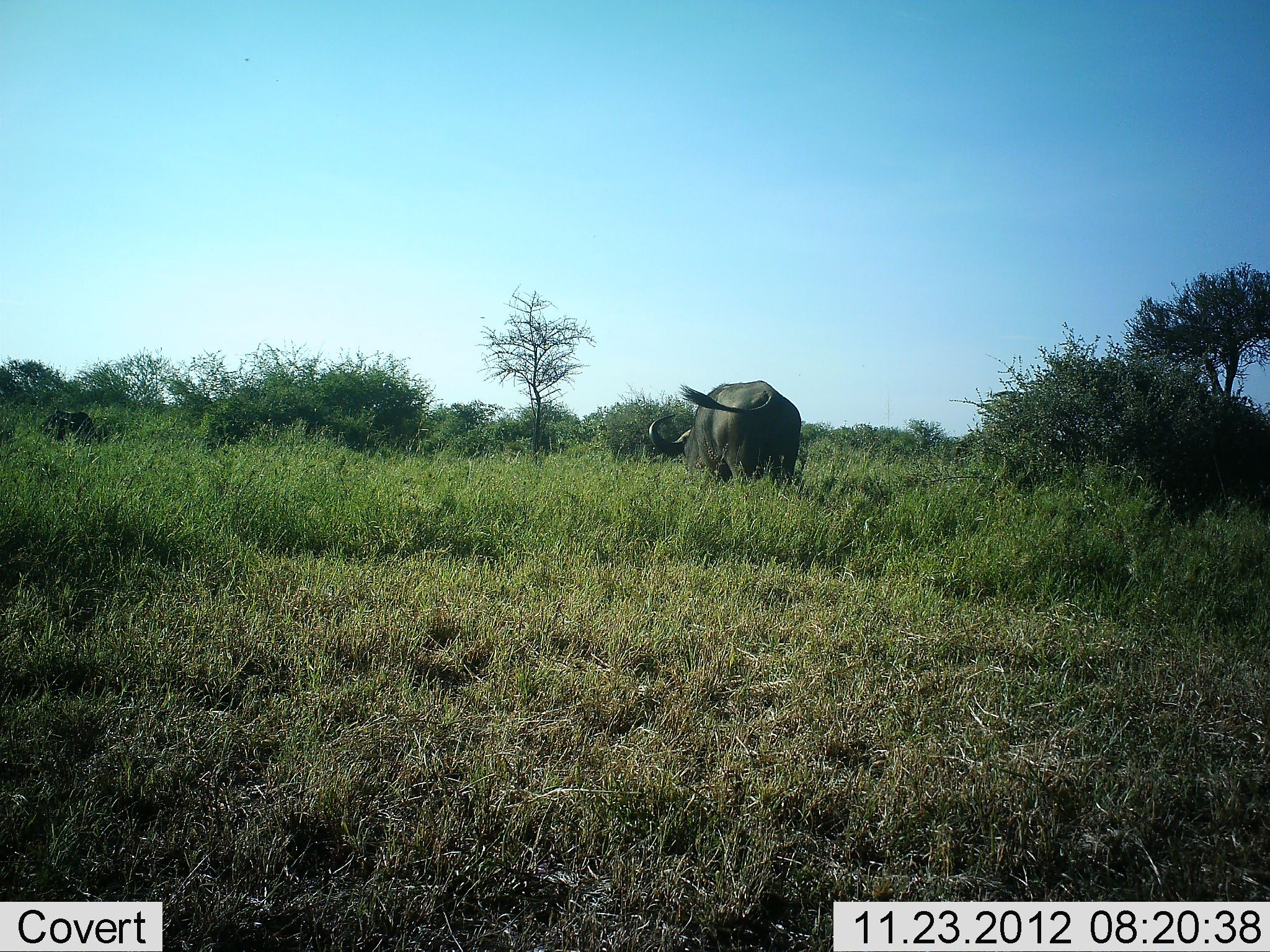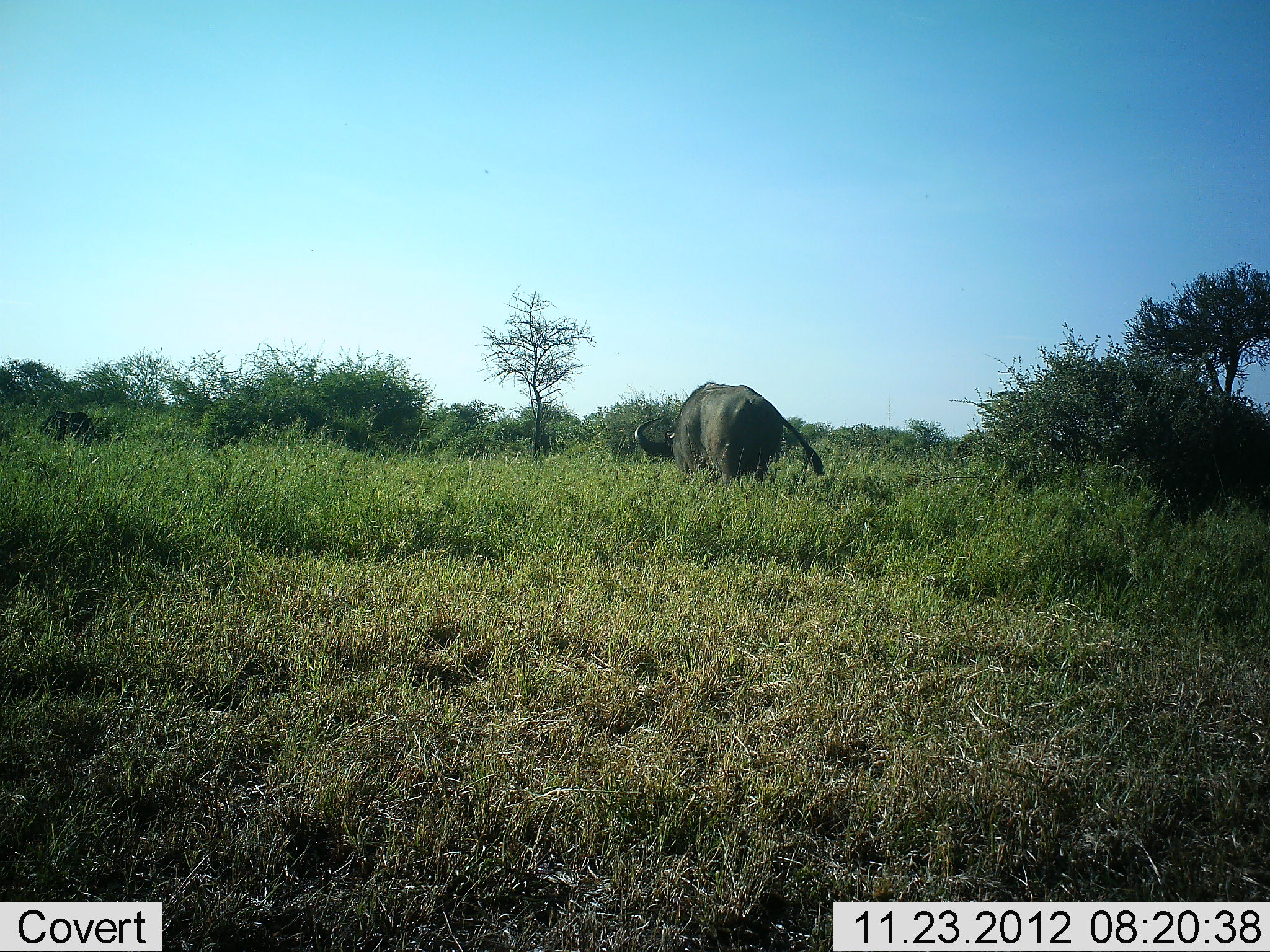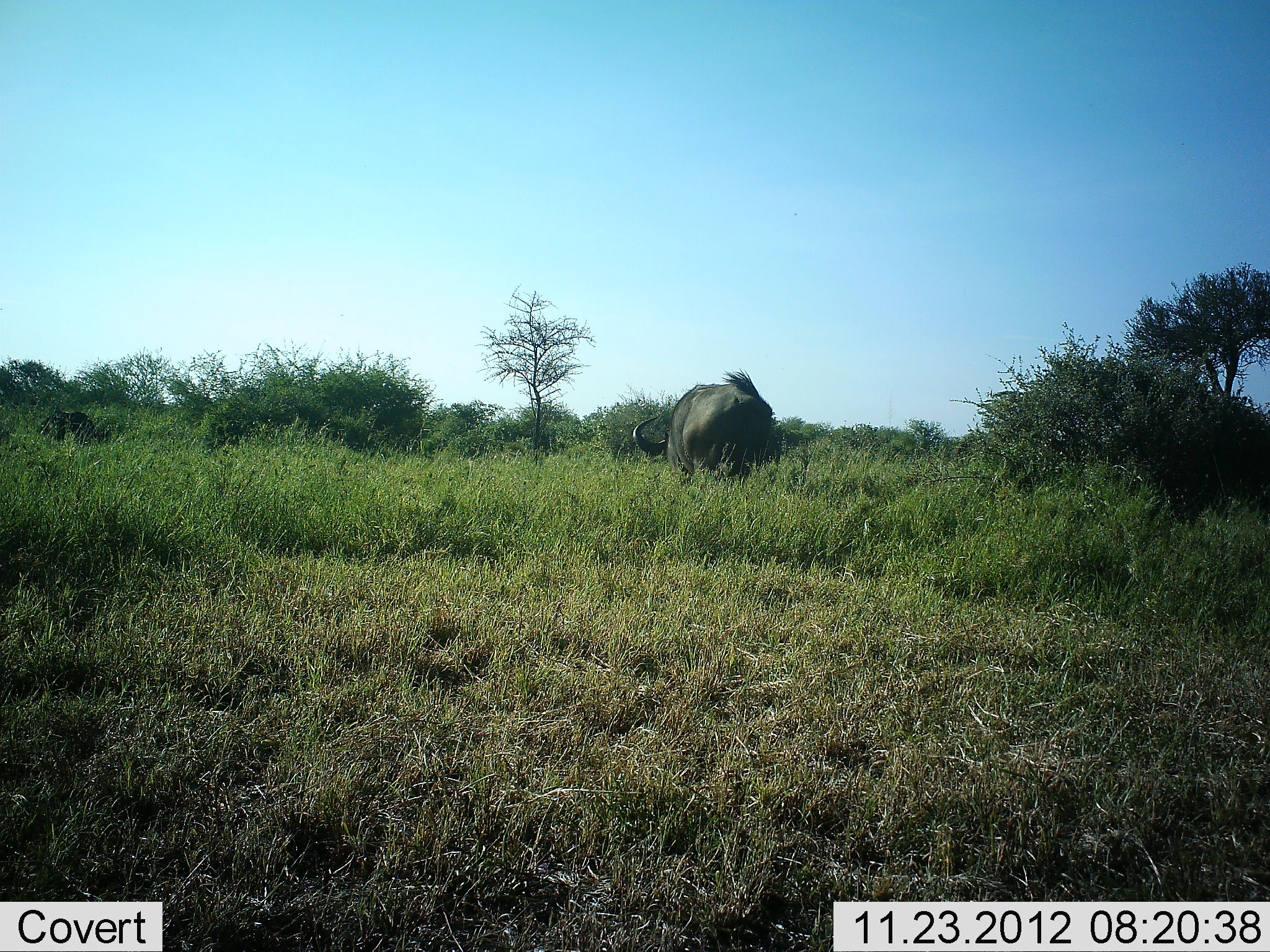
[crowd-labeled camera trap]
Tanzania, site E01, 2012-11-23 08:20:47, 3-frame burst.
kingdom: Animalia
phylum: Chordata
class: Mammalia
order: Artiodactyla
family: Bovidae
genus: Syncerus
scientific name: Syncerus caffer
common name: cape buffalo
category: buffalo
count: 1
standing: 8%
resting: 4%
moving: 52%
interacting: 0%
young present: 0%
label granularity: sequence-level